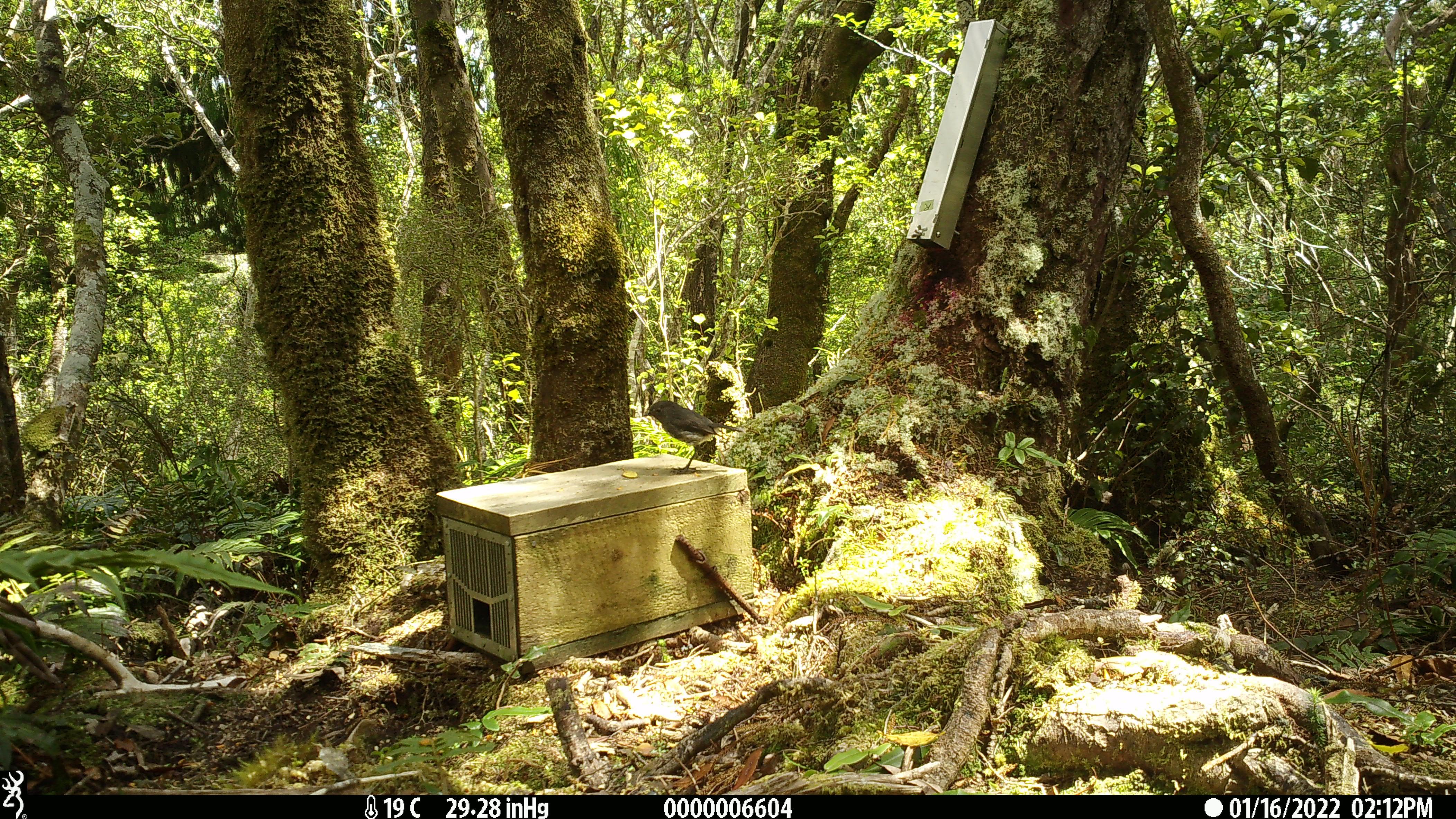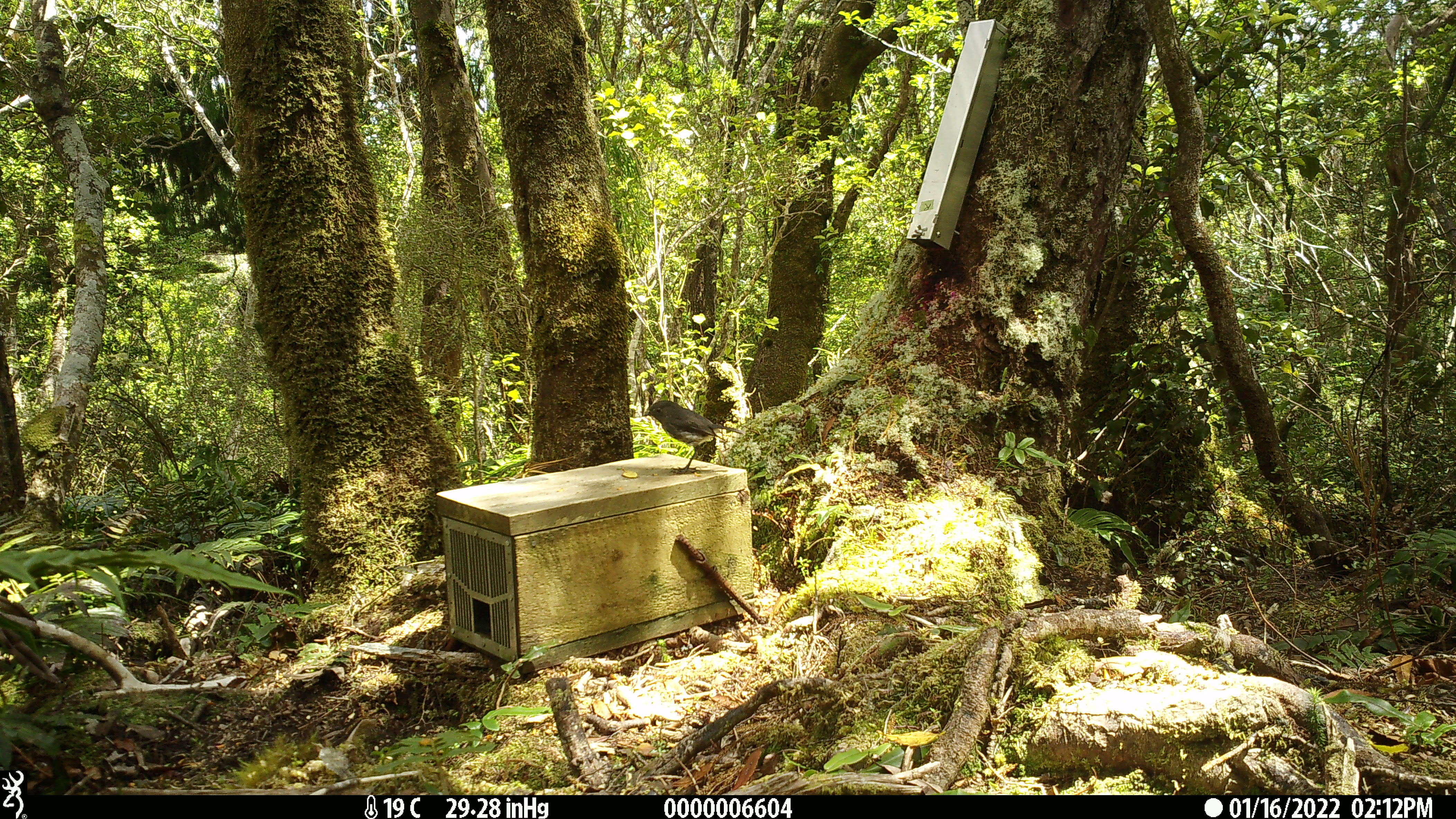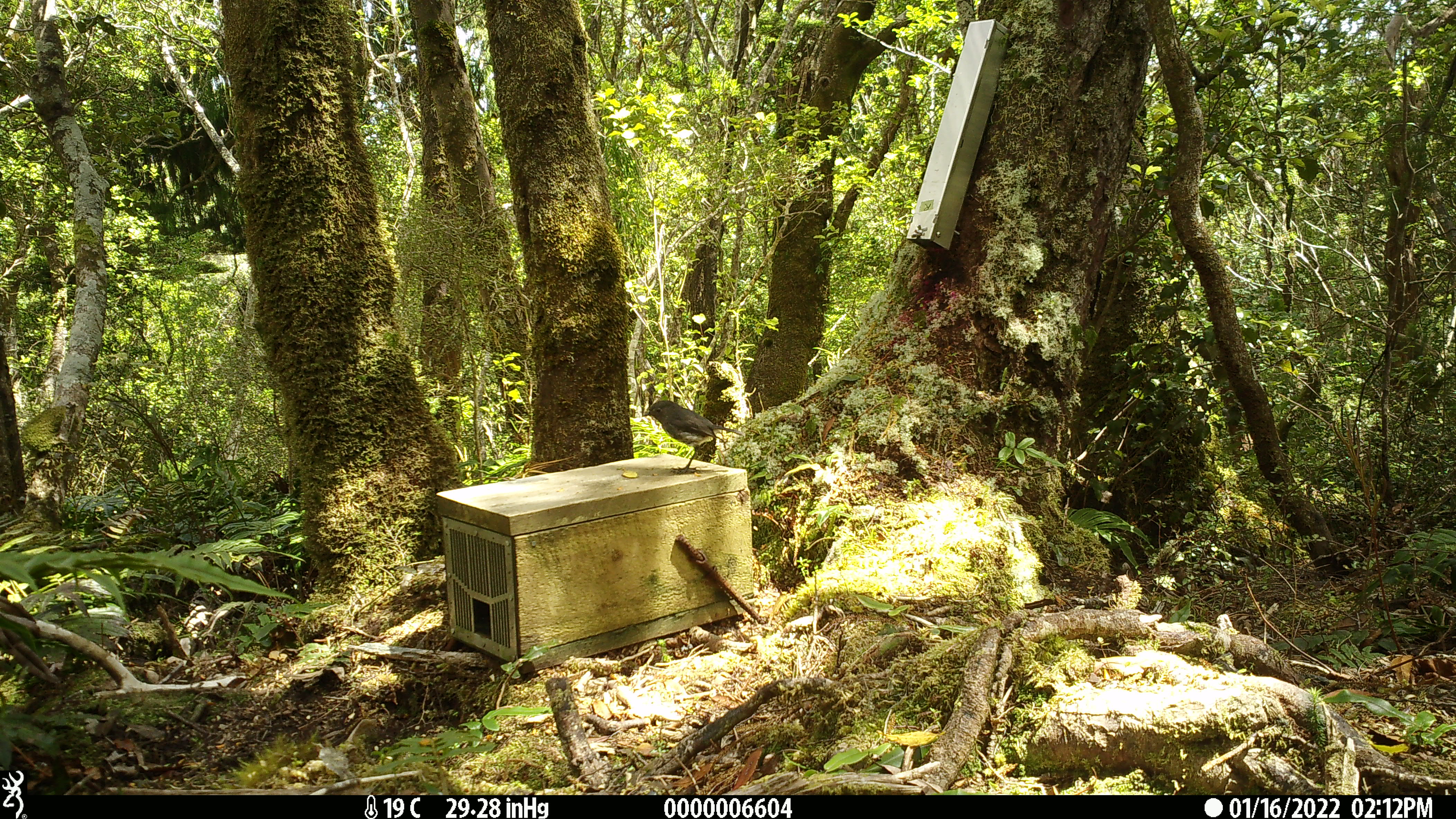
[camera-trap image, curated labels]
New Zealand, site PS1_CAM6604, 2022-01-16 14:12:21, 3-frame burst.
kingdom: Animalia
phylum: Chordata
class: Aves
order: Passeriformes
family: Petroicidae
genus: Petroica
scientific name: Petroica australis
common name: new zealand robin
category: robin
Robin (new zealand robin) (Petroica australis).